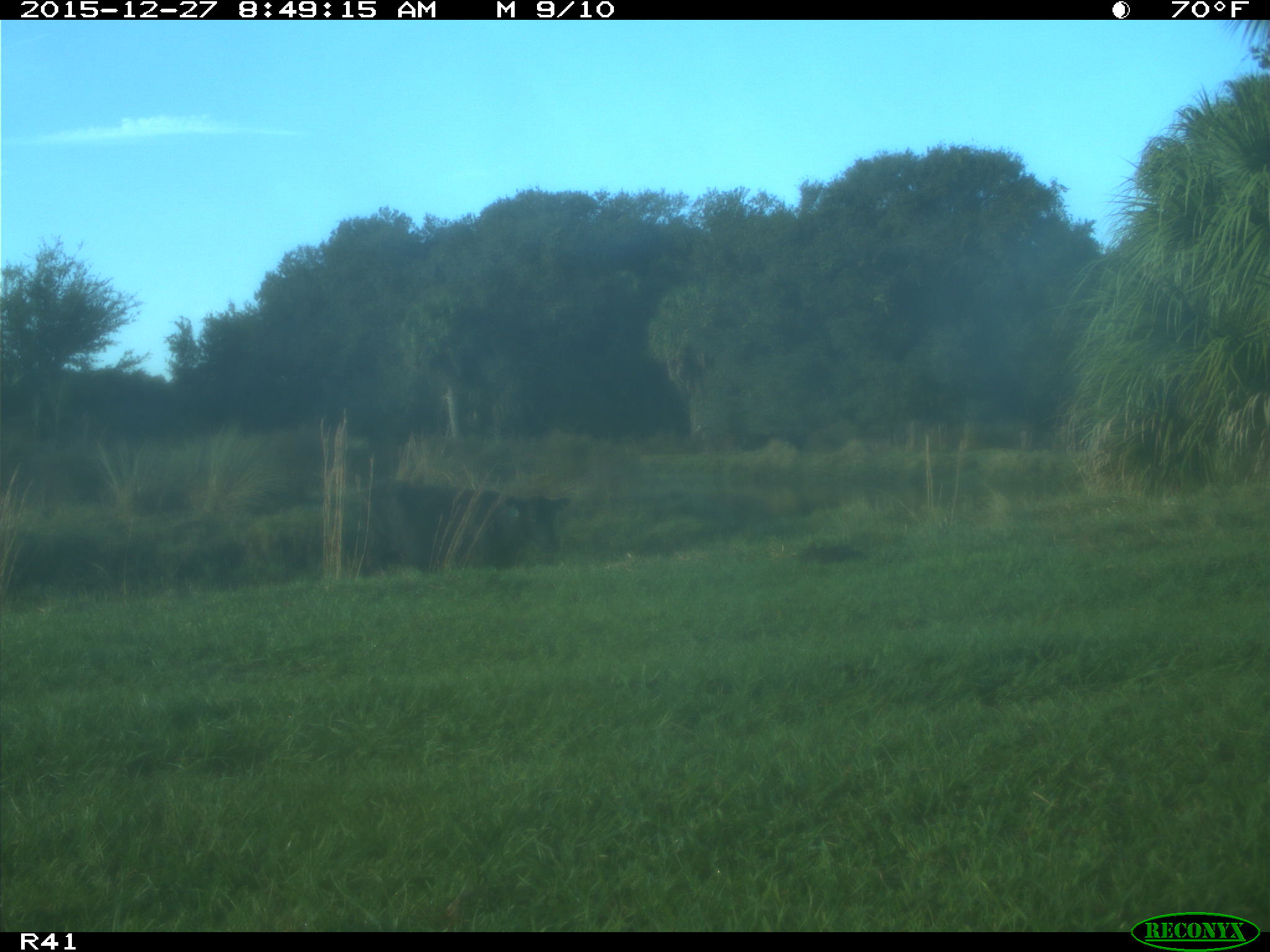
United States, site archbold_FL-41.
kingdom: Animalia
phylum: Chordata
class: Mammalia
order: Artiodactyla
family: Bovidae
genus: Bos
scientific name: Bos taurus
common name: domestic cow